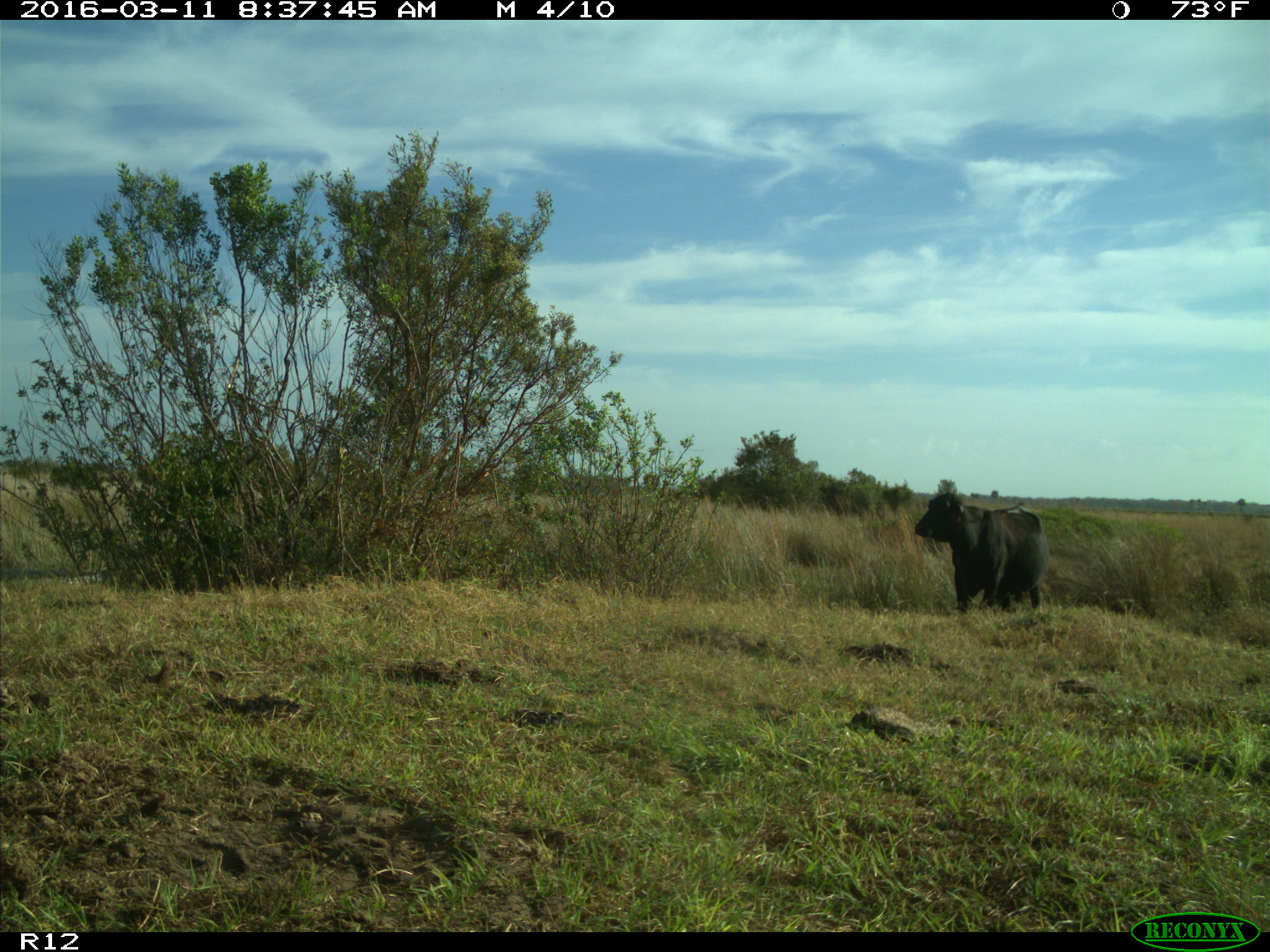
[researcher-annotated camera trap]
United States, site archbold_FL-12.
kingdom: Animalia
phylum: Chordata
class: Mammalia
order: Artiodactyla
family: Bovidae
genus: Bos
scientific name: Bos taurus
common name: domestic cow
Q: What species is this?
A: Bos taurus (domestic cow).